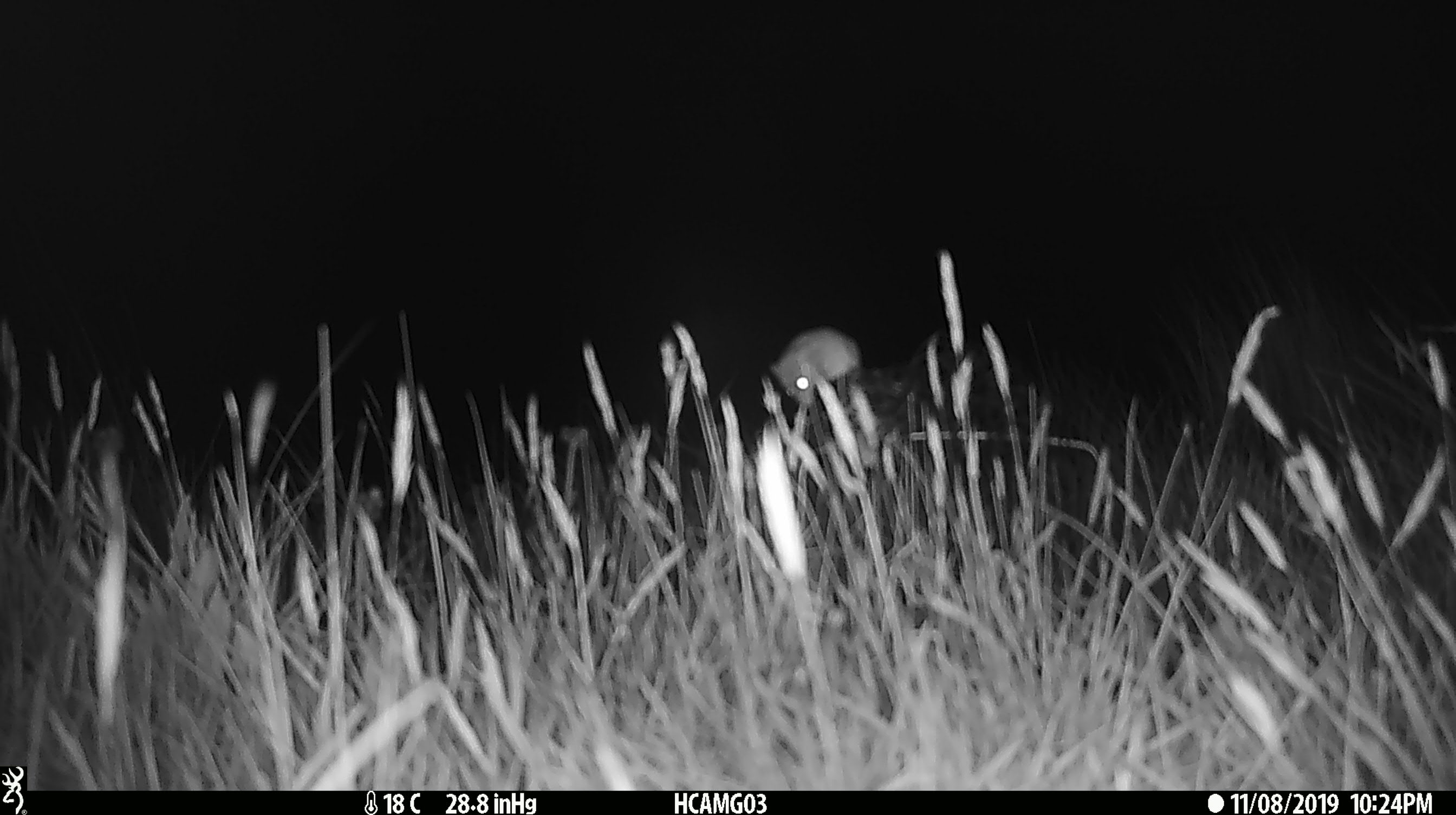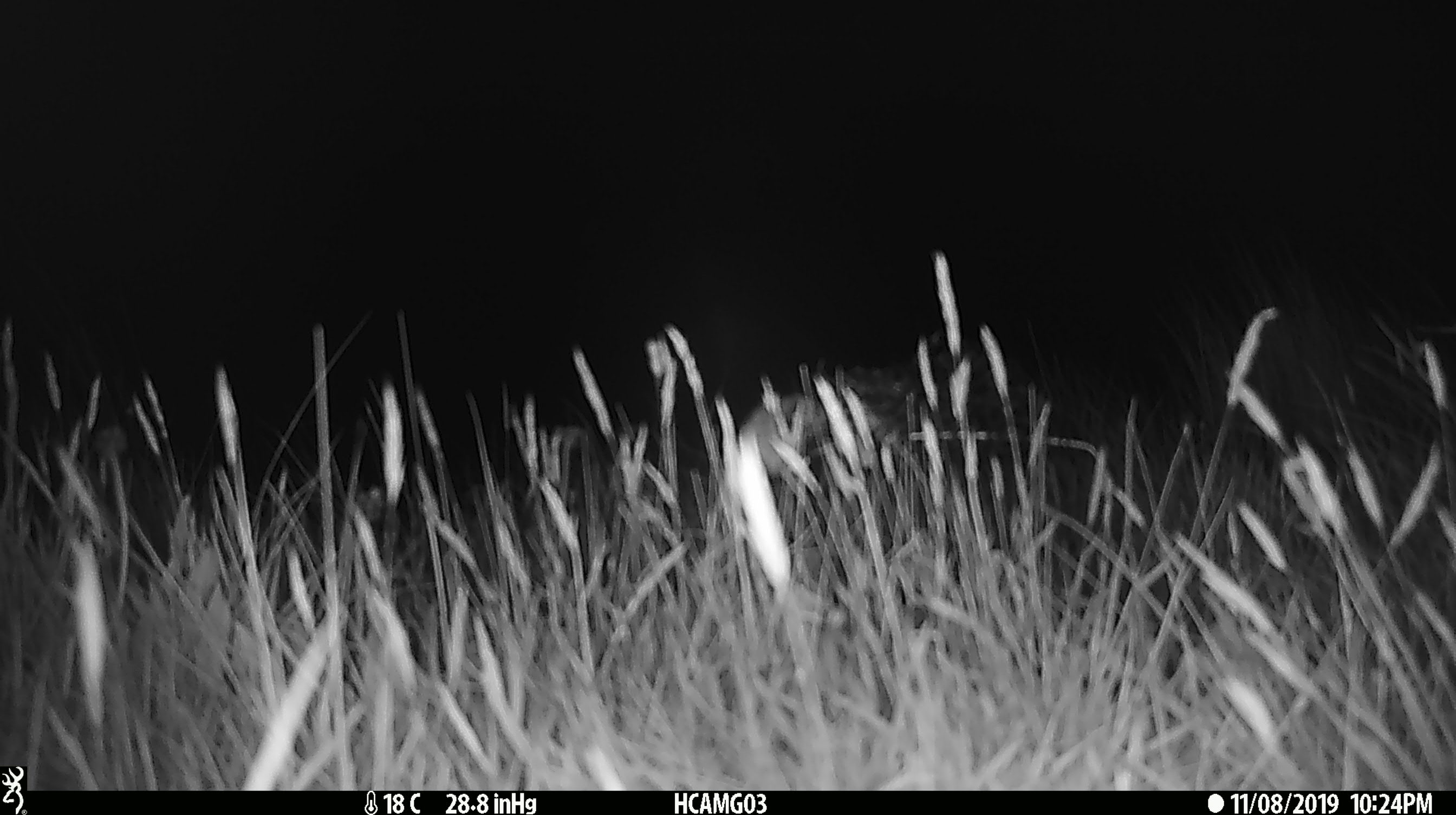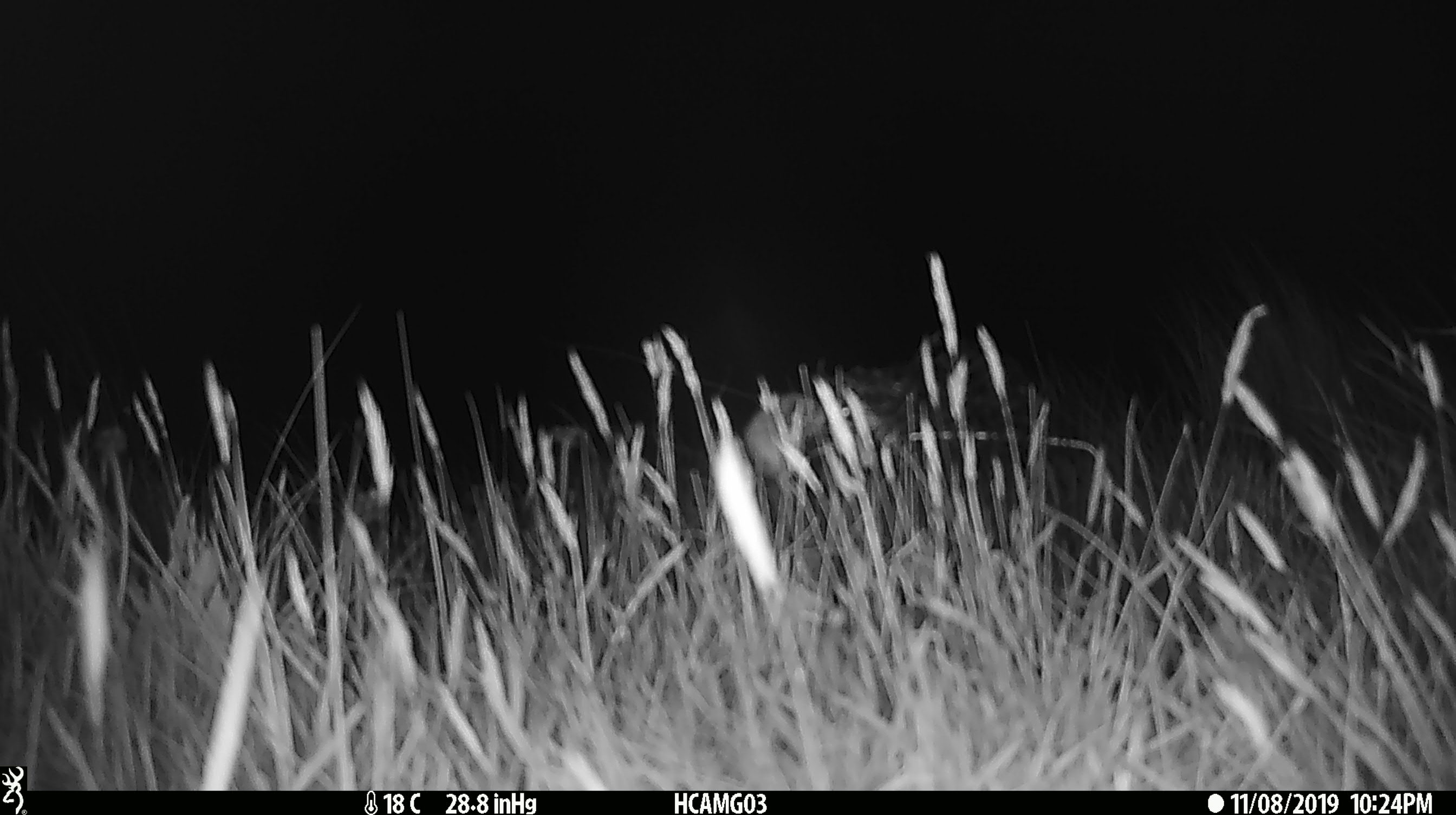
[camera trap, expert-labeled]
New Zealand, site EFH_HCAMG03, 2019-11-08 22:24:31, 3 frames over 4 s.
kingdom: Animalia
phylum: Chordata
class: Mammalia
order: Rodentia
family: Muridae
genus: Mus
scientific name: Mus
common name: mouse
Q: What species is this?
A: Mouse (Mus).